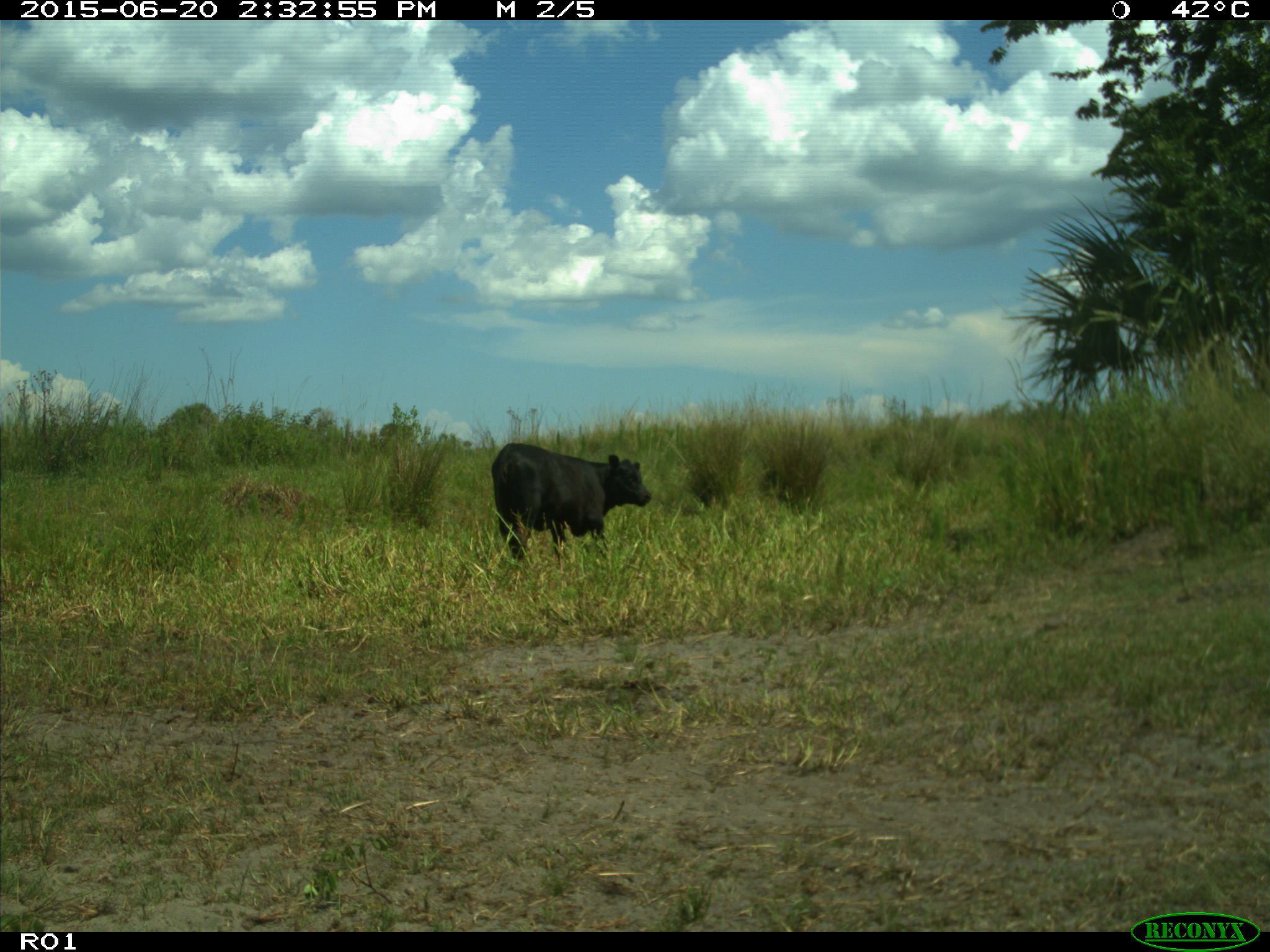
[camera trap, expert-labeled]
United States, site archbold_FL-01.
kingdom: Animalia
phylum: Chordata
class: Mammalia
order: Artiodactyla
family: Bovidae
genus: Bos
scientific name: Bos taurus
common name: domestic cow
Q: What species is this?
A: Bos taurus (domestic cow).